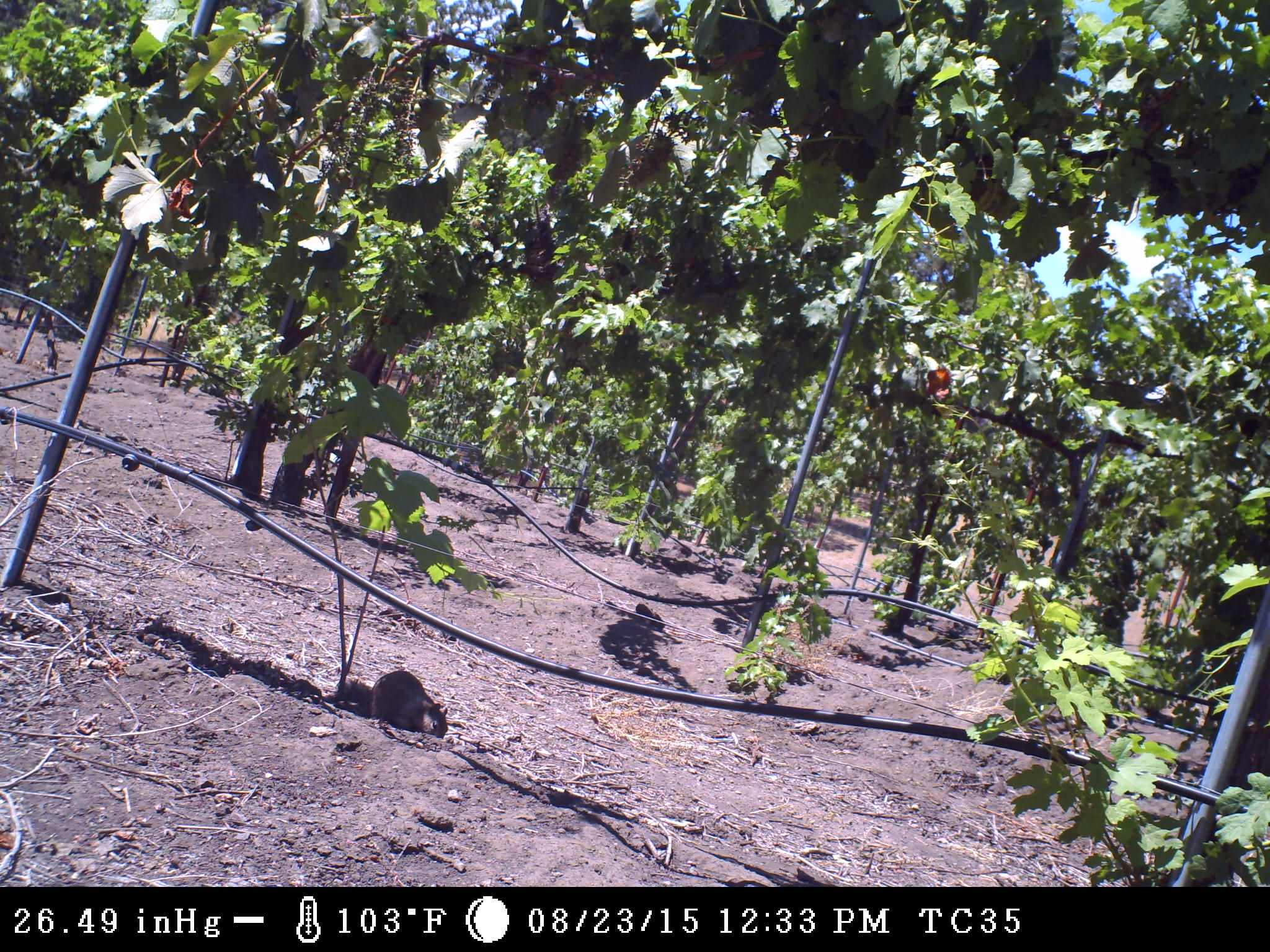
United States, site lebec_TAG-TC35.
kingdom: Animalia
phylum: Chordata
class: Mammalia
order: Rodentia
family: Sciuridae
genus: Otospermophilus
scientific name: Otospermophilus beecheyi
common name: california ground squirrel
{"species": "Otospermophilus beecheyi (california ground squirrel)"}